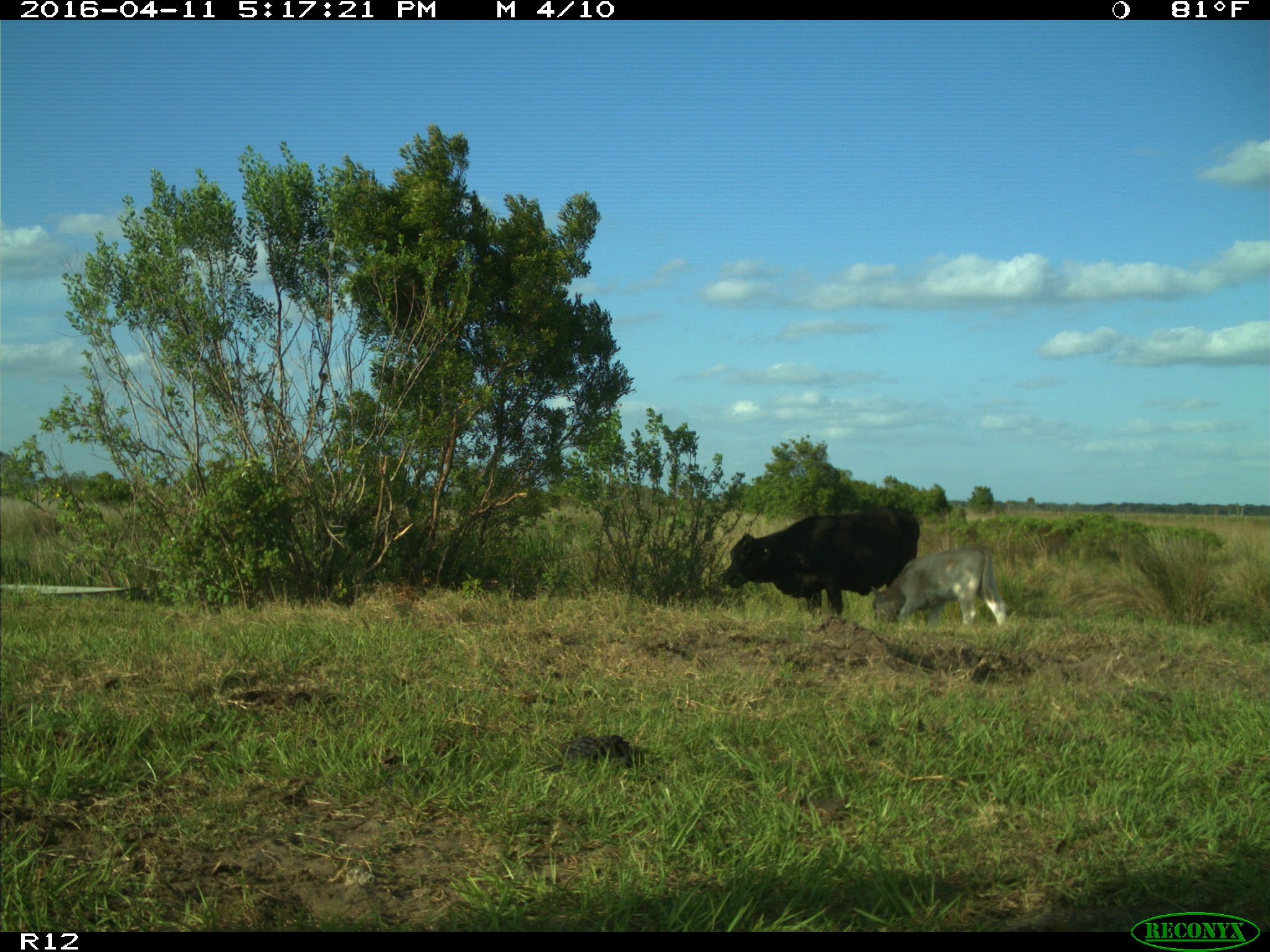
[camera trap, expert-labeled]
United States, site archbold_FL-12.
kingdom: Animalia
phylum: Chordata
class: Mammalia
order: Artiodactyla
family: Bovidae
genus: Bos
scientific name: Bos taurus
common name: domestic cow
Bos taurus (domestic cow).